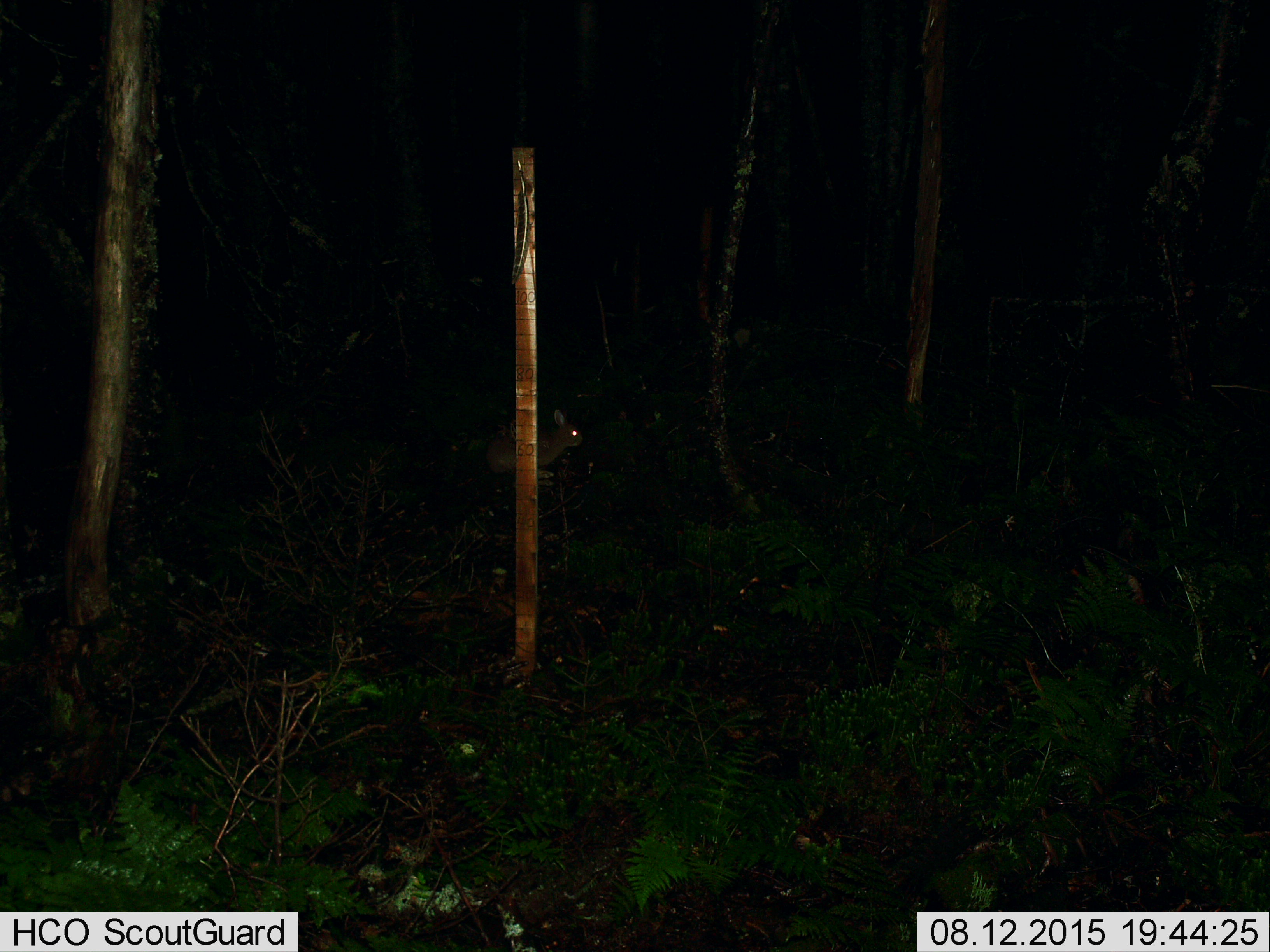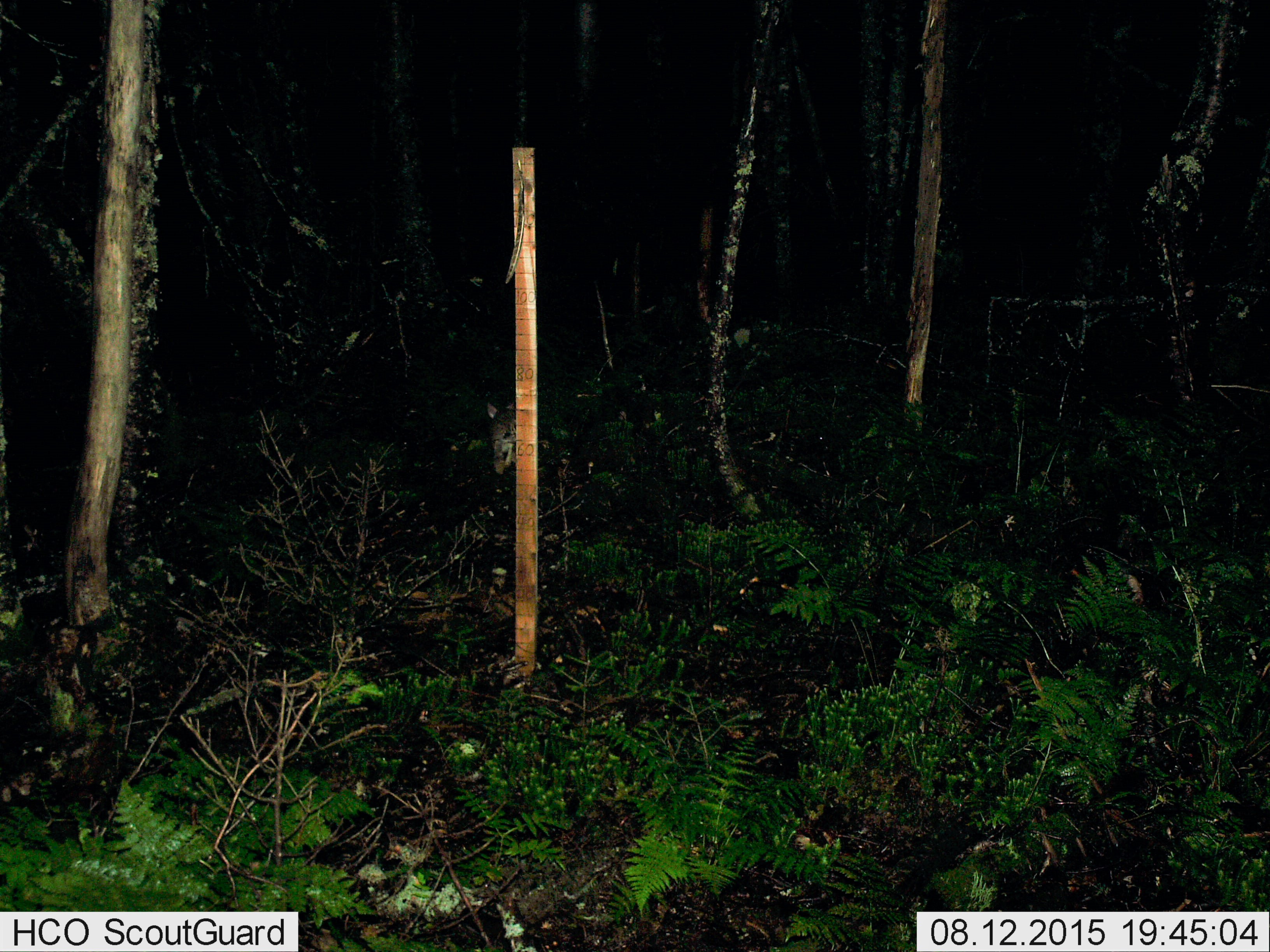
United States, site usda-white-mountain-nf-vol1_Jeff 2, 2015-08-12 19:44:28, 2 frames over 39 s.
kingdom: Animalia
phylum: Chordata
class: Mammalia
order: Lagomorpha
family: Leporidae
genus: Lepus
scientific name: Lepus americanus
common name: snowshoe hare